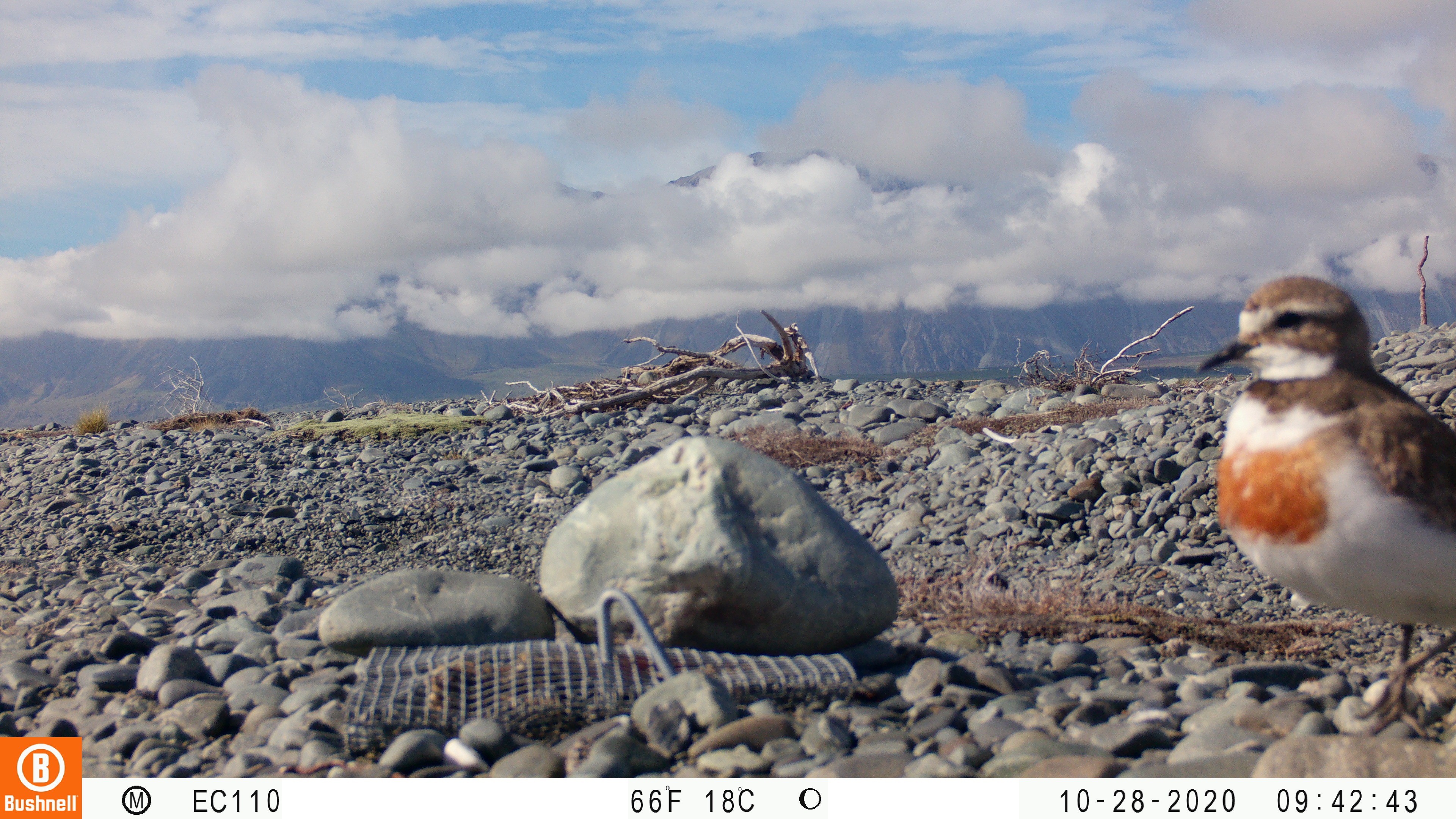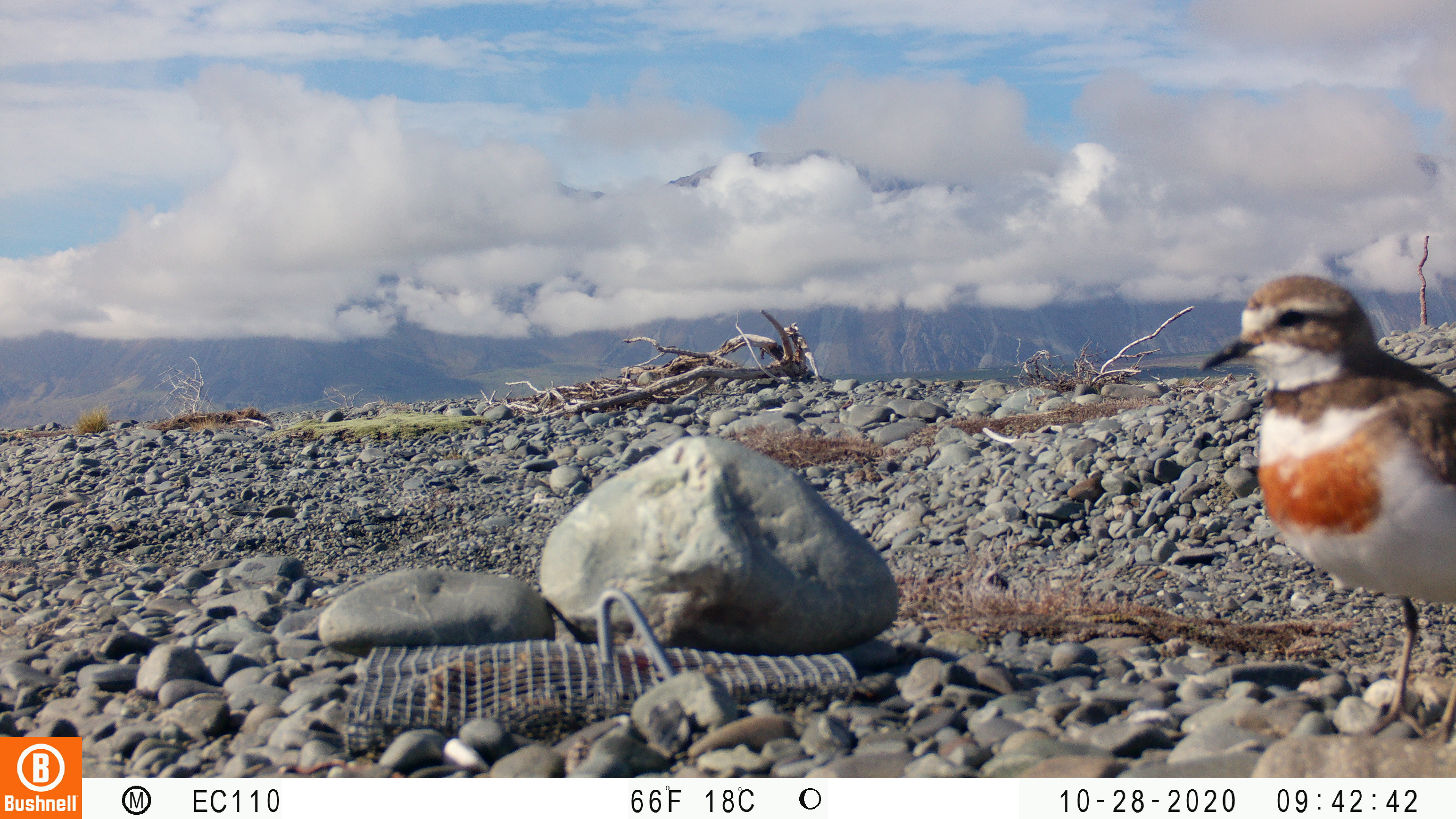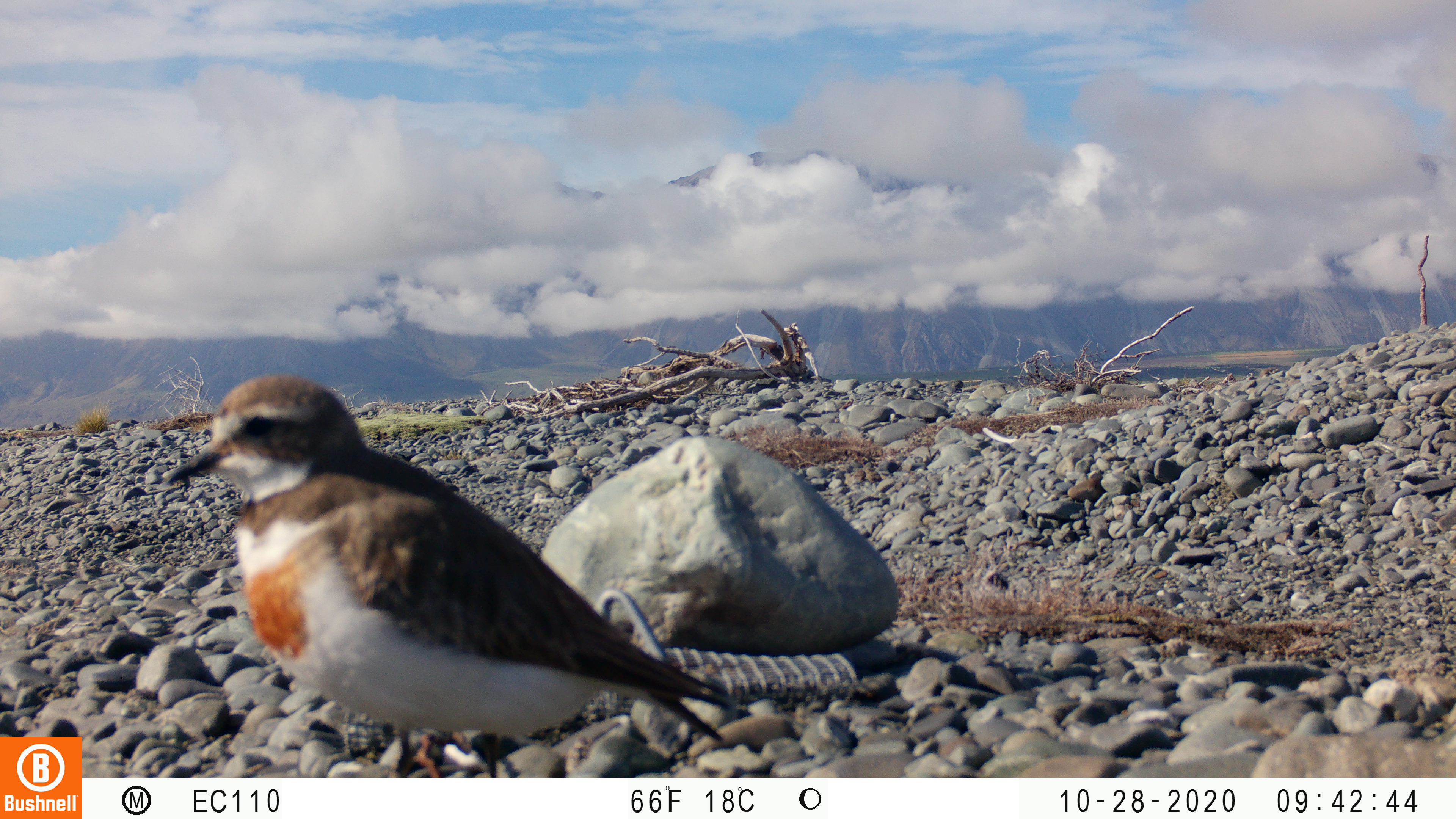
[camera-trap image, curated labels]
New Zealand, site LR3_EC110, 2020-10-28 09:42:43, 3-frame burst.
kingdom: Animalia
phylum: Chordata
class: Aves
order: Charadriiformes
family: Charadriidae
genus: Charadrius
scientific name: Charadrius bicinctus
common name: double-banded plover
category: banded dotterel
Banded dotterel (double-banded plover) (Charadrius bicinctus).